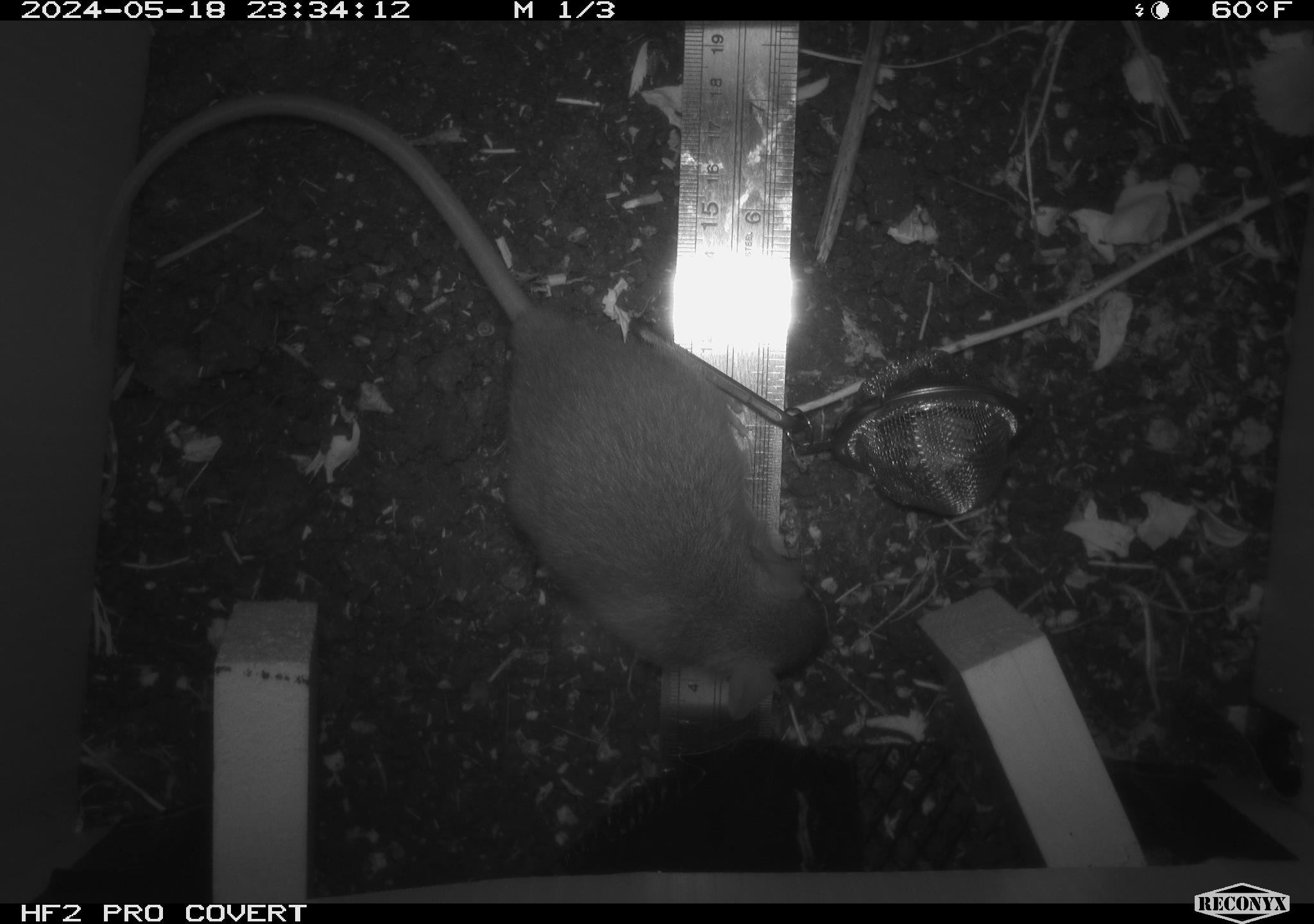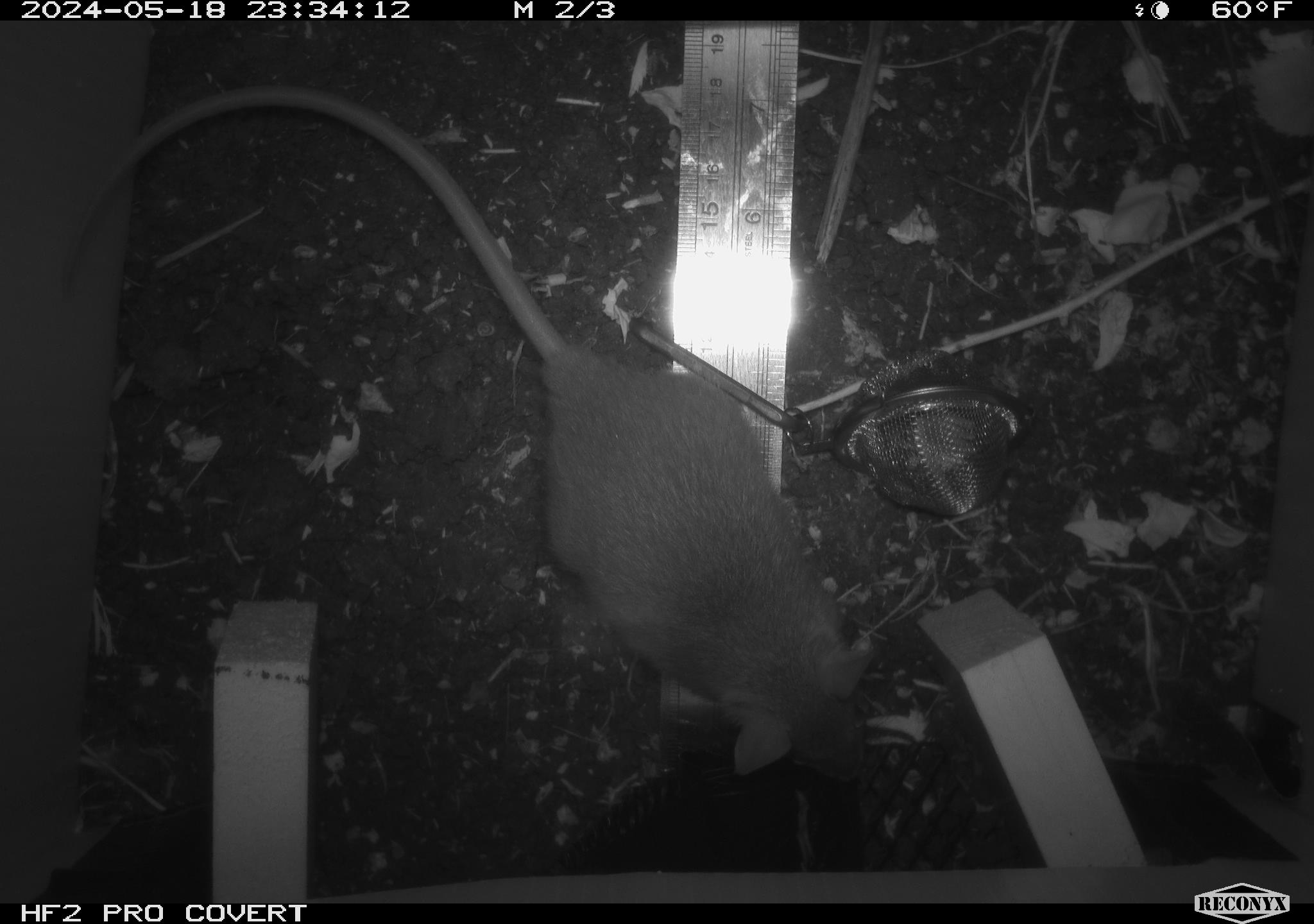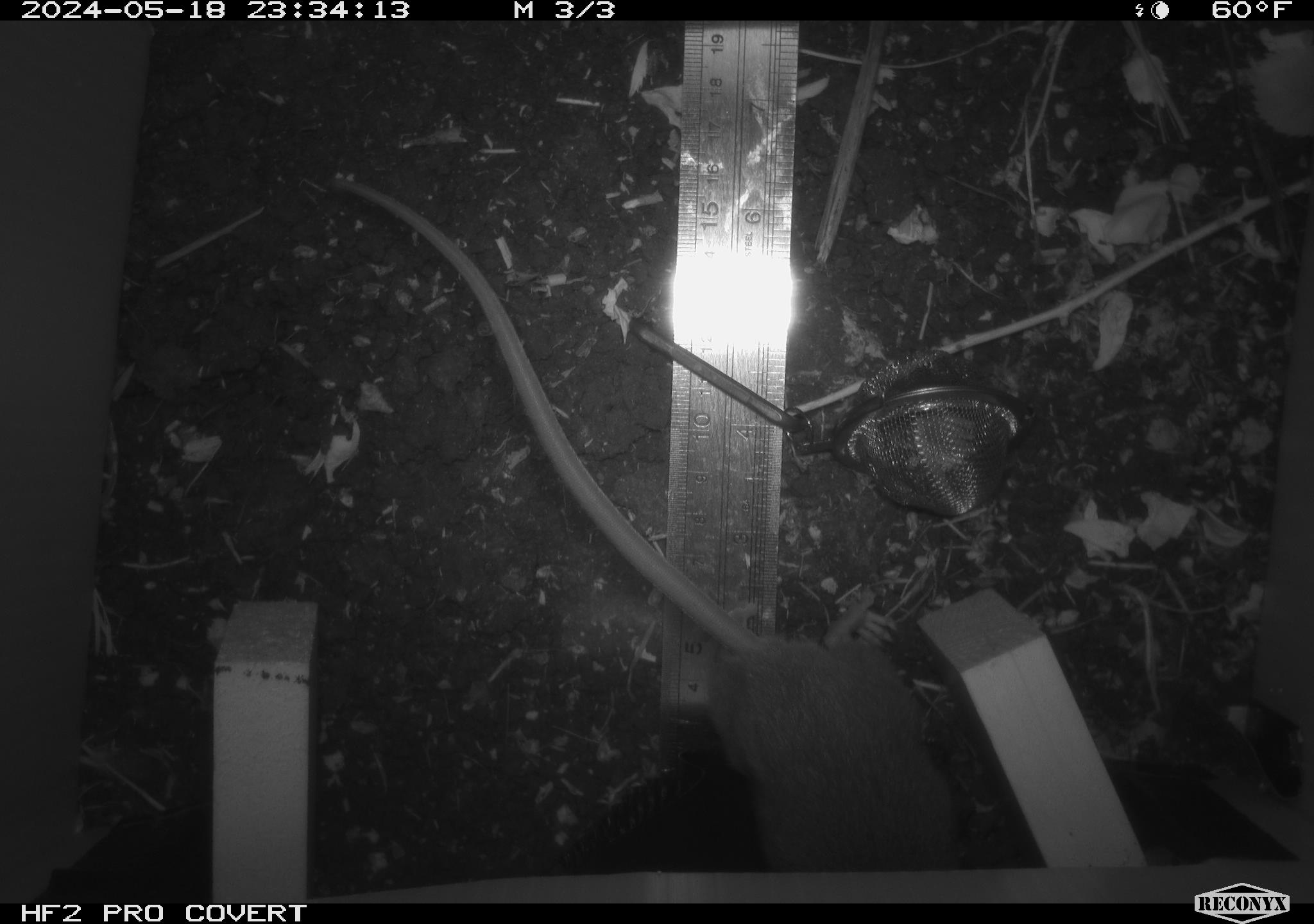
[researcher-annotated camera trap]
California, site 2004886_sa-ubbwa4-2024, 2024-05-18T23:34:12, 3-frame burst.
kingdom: Animalia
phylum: Chordata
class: Mammalia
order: Rodentia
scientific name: Rodentia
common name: woodrat or rat or mouse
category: woodrat or rat or mouse species